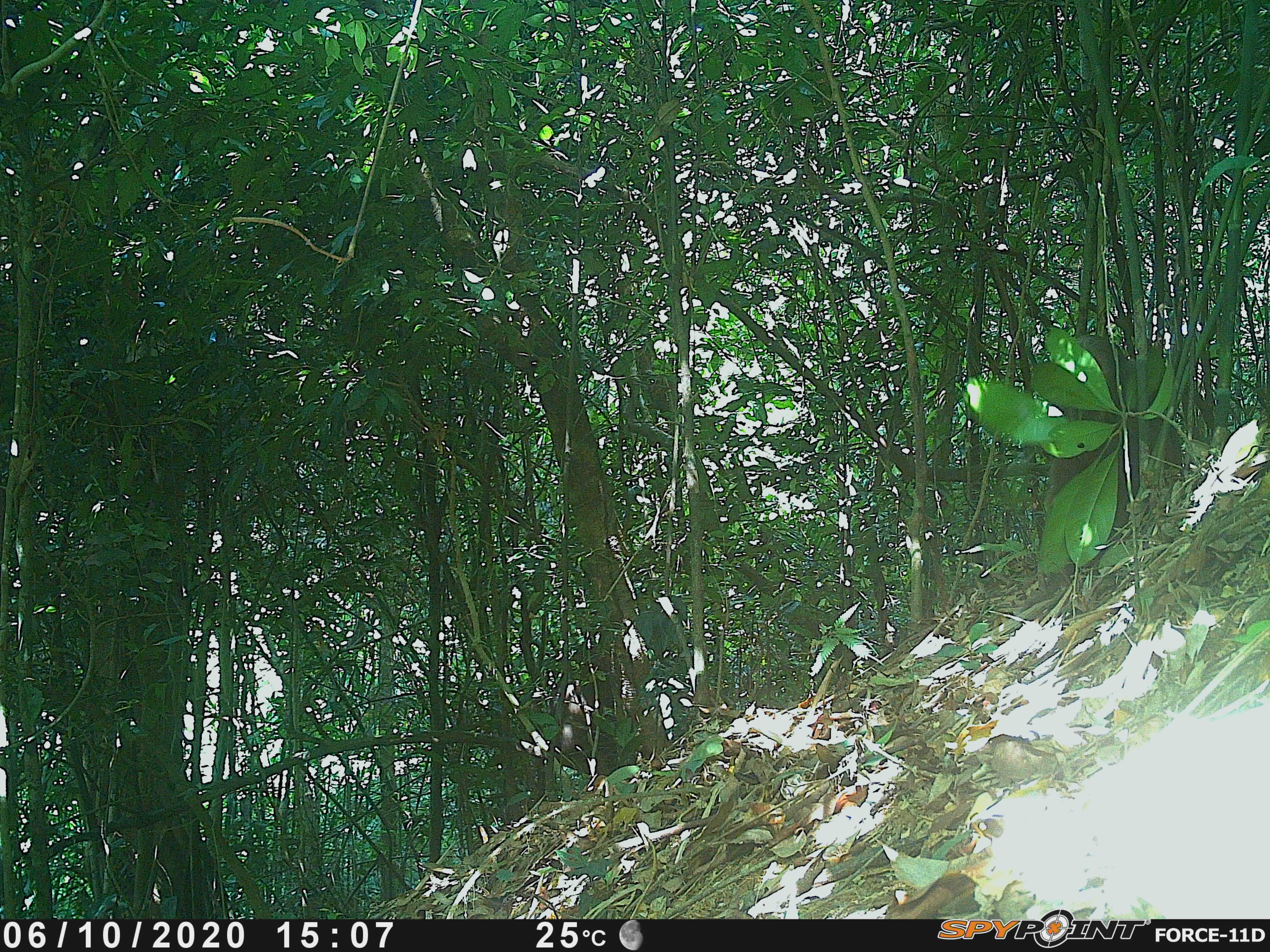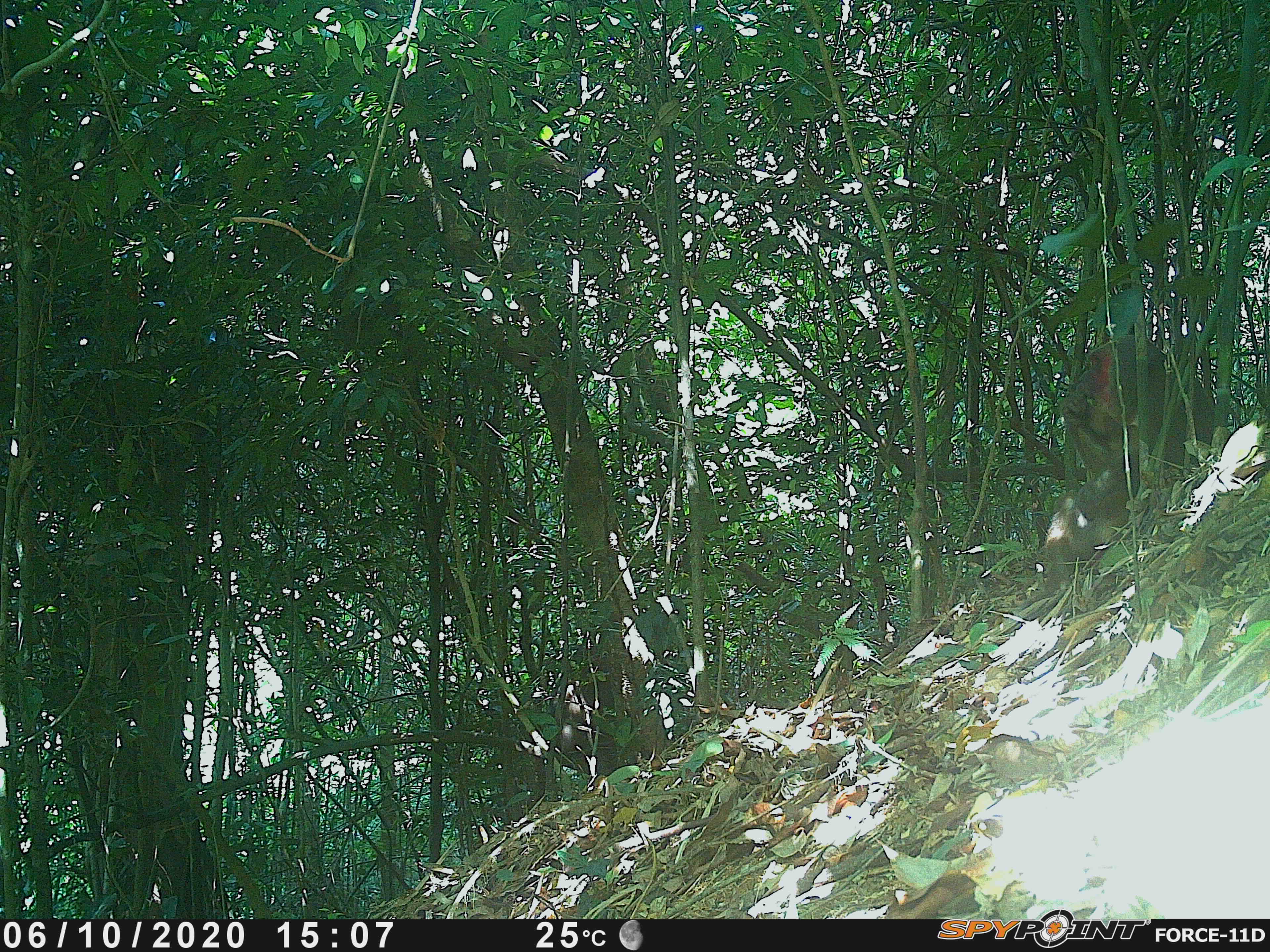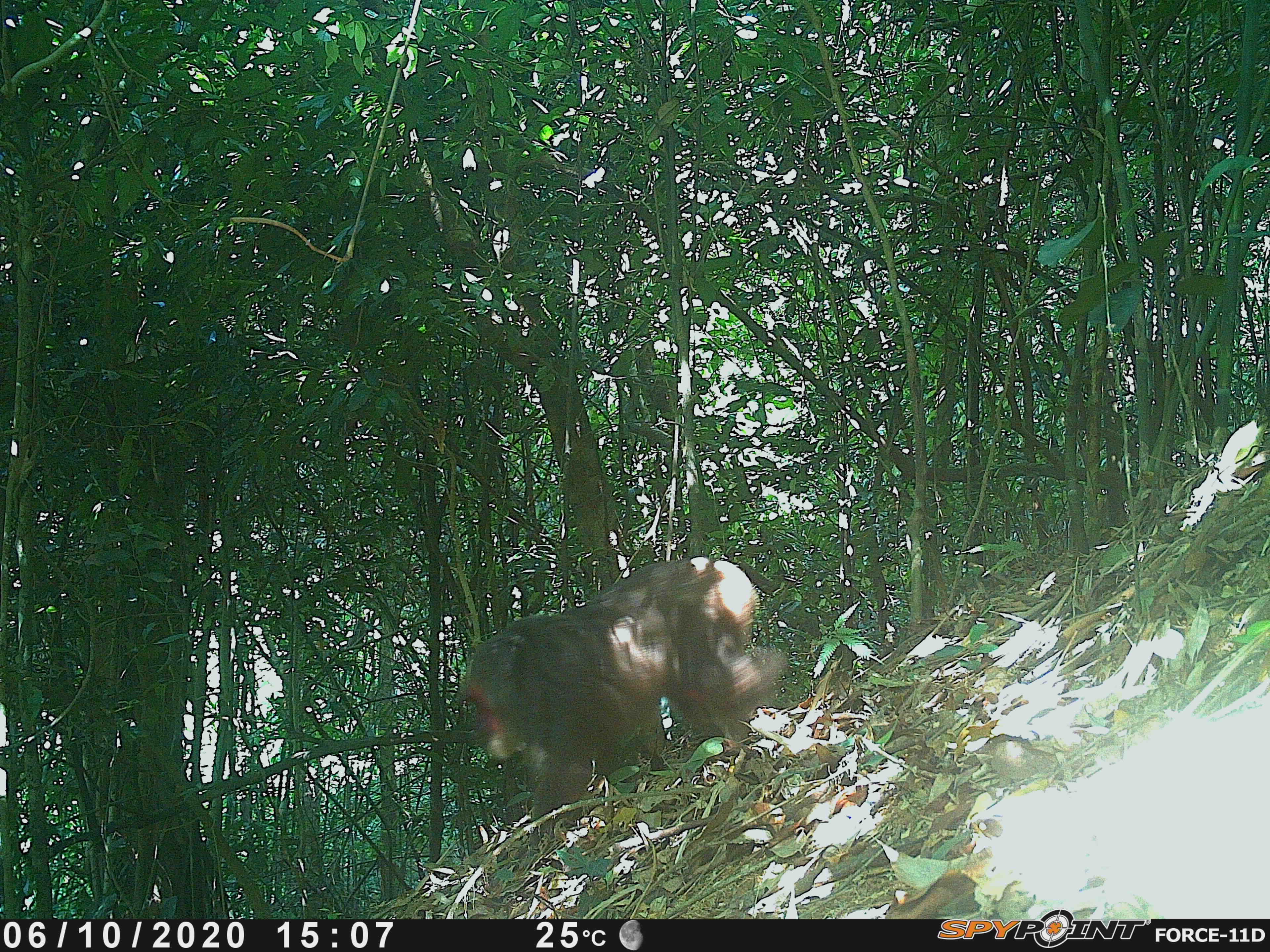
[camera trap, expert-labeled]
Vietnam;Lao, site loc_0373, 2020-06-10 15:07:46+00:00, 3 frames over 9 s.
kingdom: Animalia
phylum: Chordata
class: Mammalia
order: Primates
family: Cercopithecidae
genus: Macaca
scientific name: Macaca arctoides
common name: stump-tailed macaque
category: stump tailed macaque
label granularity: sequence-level